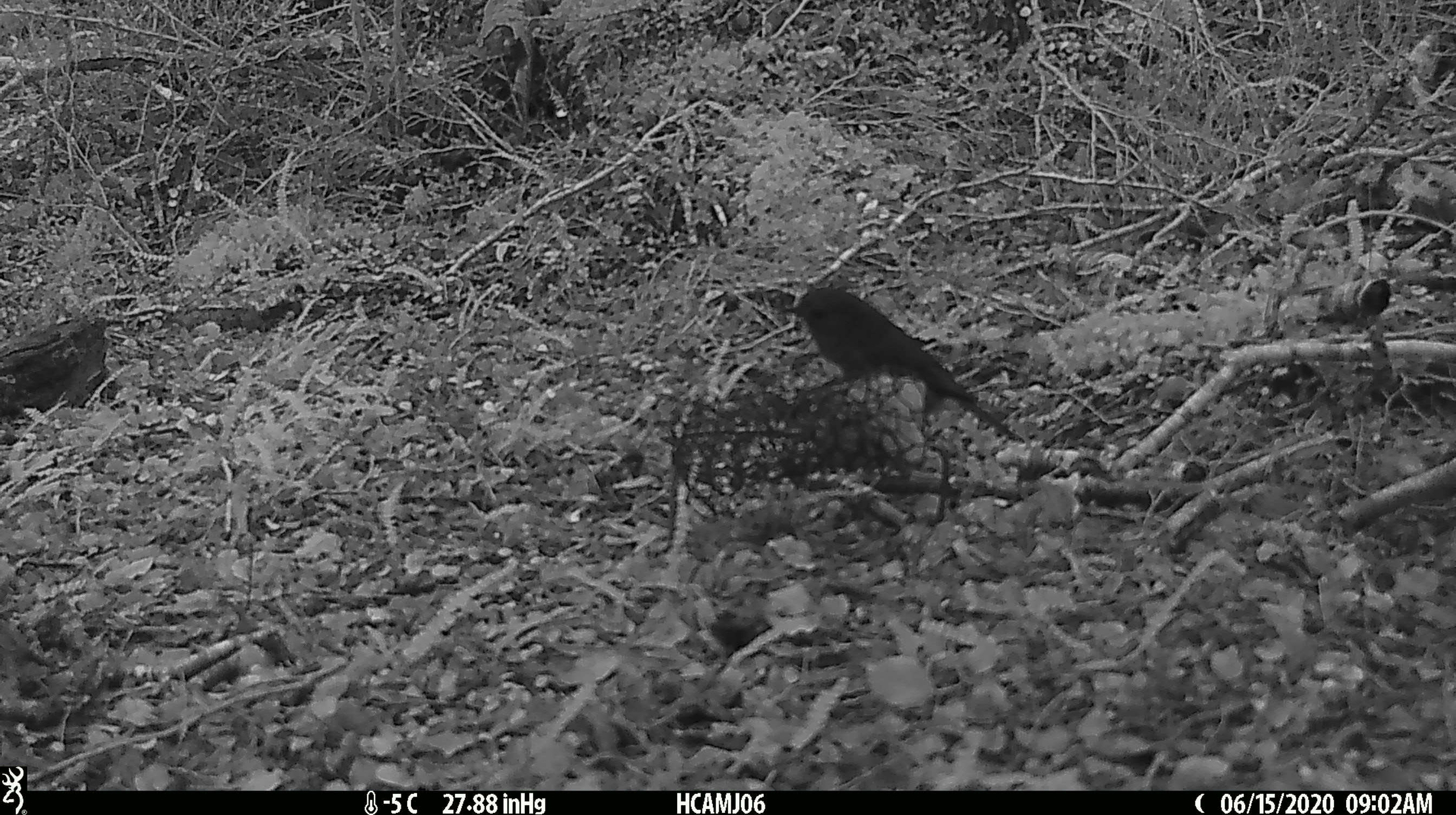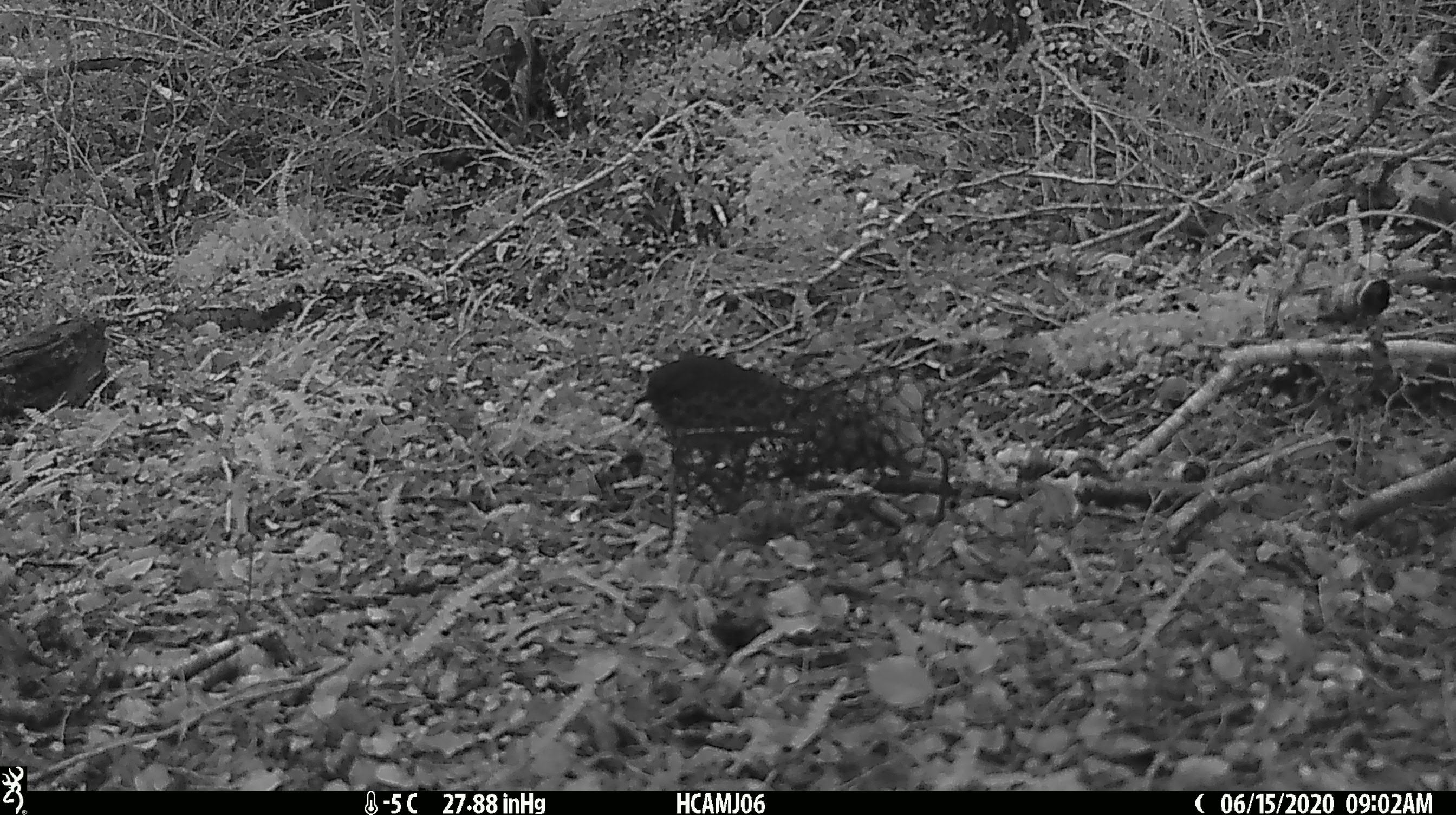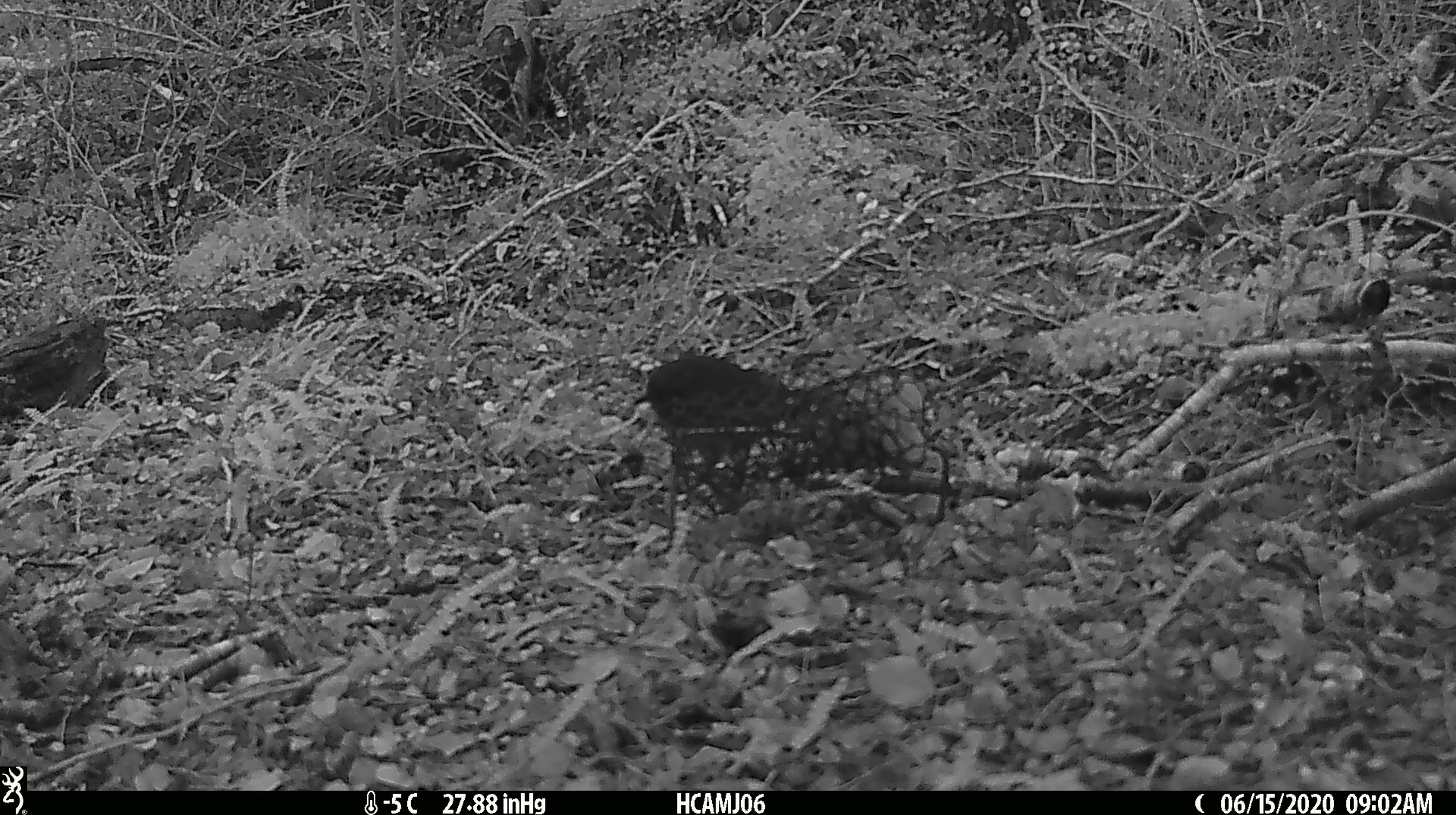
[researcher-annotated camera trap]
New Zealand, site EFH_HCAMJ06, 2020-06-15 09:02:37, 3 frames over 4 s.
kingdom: Animalia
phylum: Chordata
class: Aves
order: Passeriformes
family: Petroicidae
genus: Petroica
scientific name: Petroica australis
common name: new zealand robin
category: robin